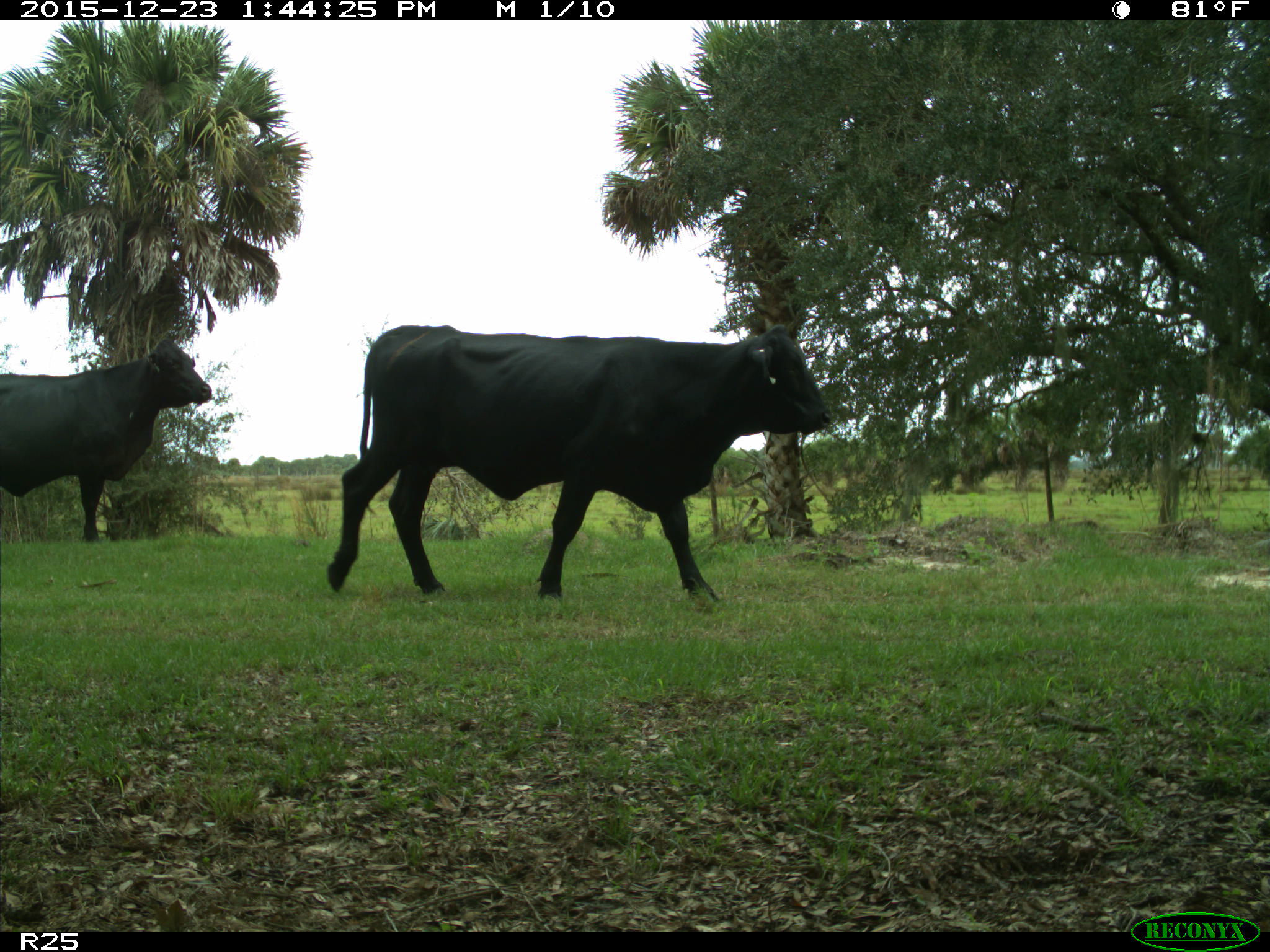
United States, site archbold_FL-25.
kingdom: Animalia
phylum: Chordata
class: Mammalia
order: Artiodactyla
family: Bovidae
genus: Bos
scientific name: Bos taurus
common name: domestic cow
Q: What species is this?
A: Bos taurus (domestic cow).